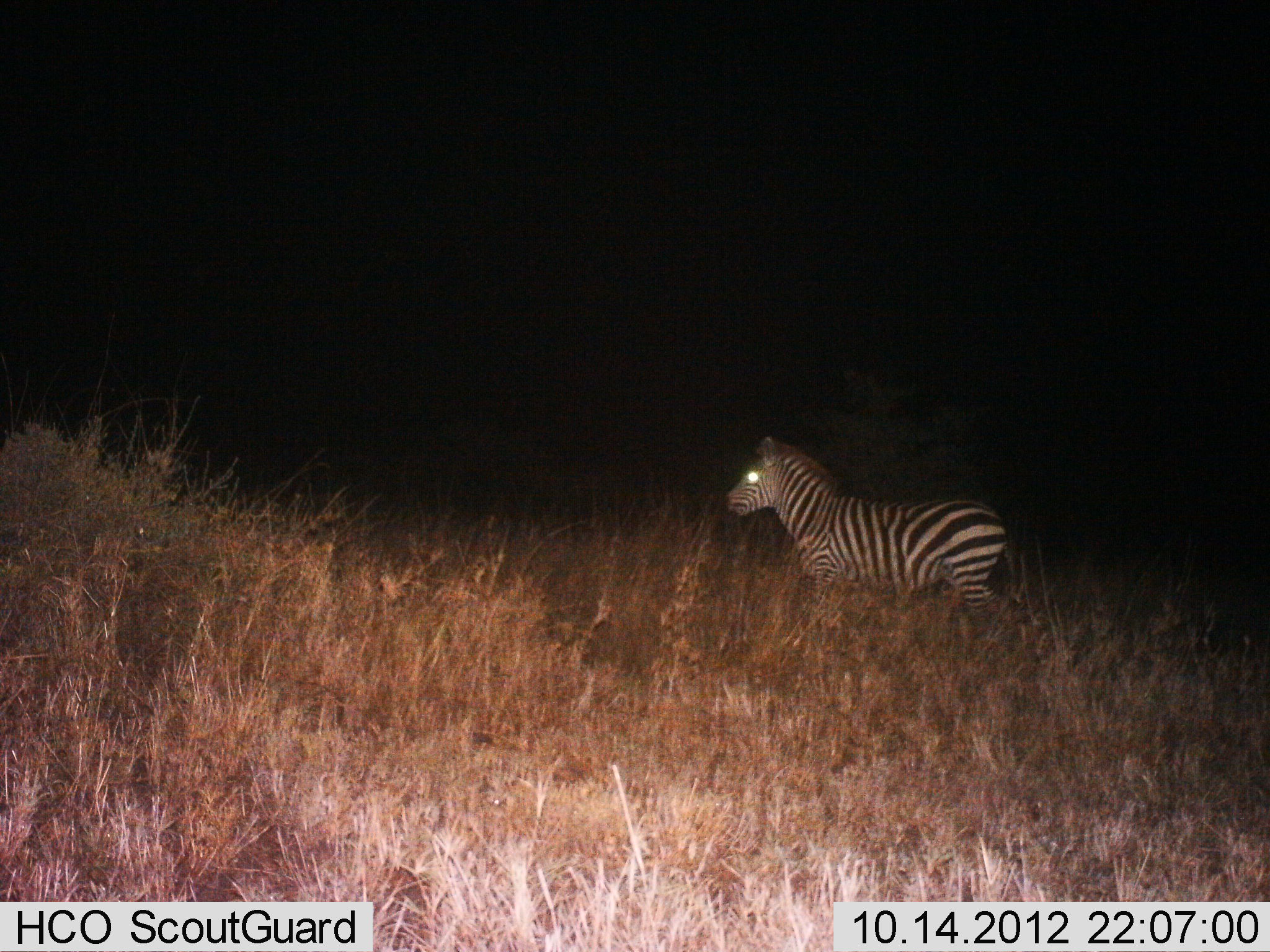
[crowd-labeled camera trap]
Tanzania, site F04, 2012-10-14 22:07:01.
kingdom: Animalia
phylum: Chordata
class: Mammalia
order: Perissodactyla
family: Equidae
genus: Equus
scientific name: Equus quagga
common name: plains zebra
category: zebra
Zebra (plains zebra) (Equus quagga), count 1. Behavior (volunteer vote fractions): standing 100%, resting 0%, moving 0%, interacting 0%. Young present (vote fraction): 0%. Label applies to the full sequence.